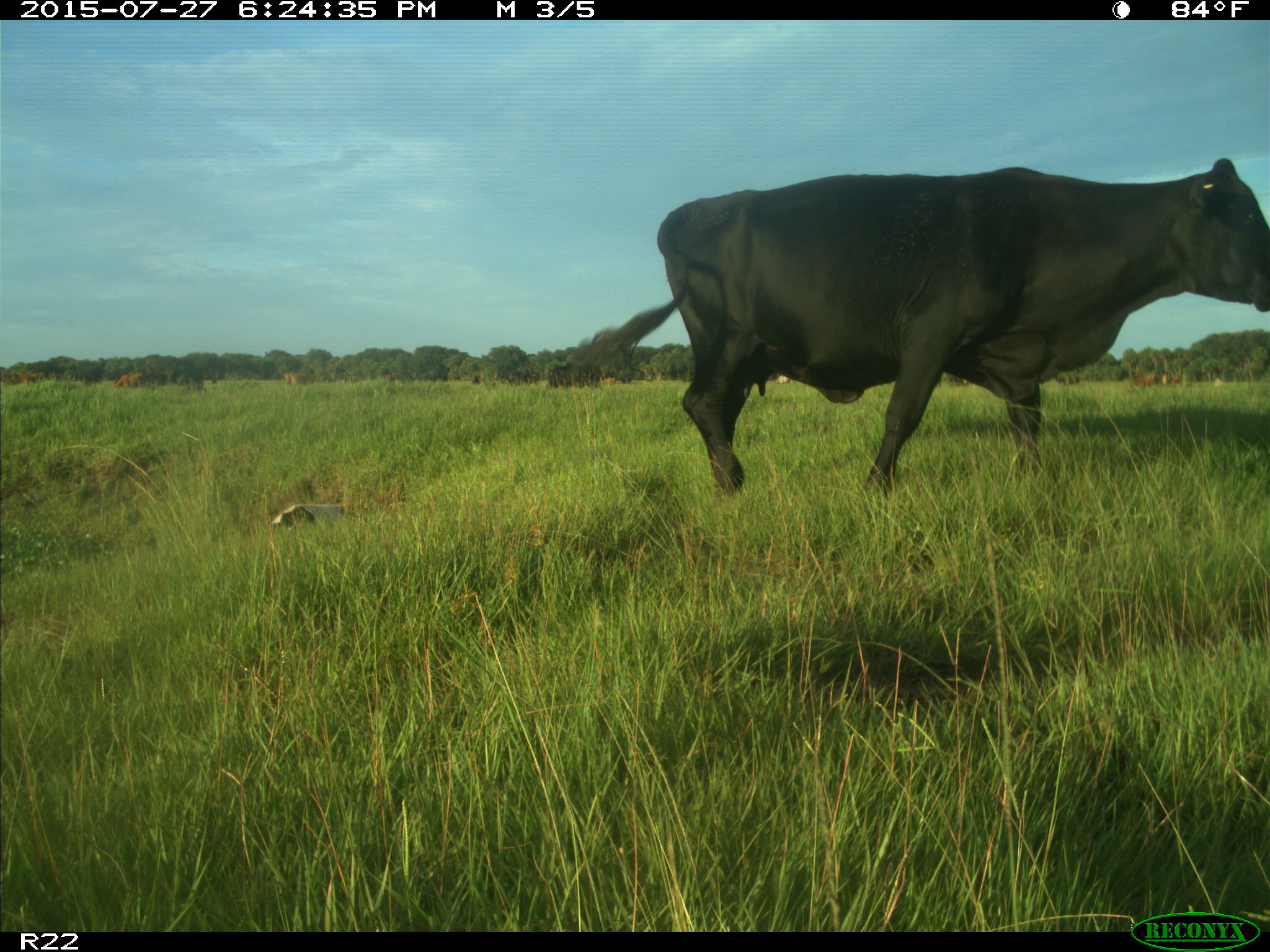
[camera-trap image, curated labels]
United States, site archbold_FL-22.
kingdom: Animalia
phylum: Chordata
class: Mammalia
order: Artiodactyla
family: Bovidae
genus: Bos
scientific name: Bos taurus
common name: domestic cow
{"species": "Bos taurus (domestic cow)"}